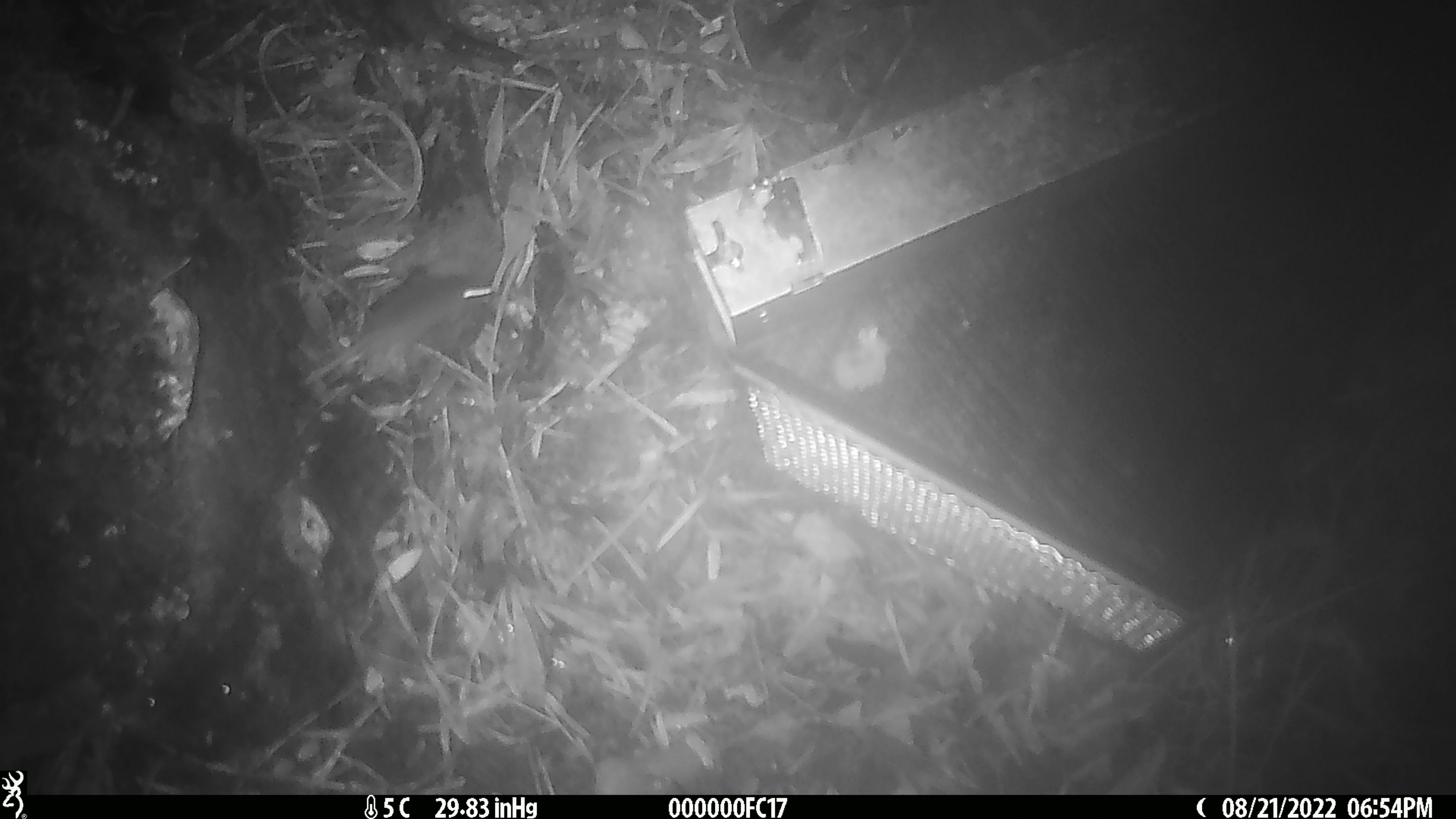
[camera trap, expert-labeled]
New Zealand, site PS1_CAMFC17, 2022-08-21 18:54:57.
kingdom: Animalia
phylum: Chordata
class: Mammalia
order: Rodentia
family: Muridae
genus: Mus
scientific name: Mus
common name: mouse